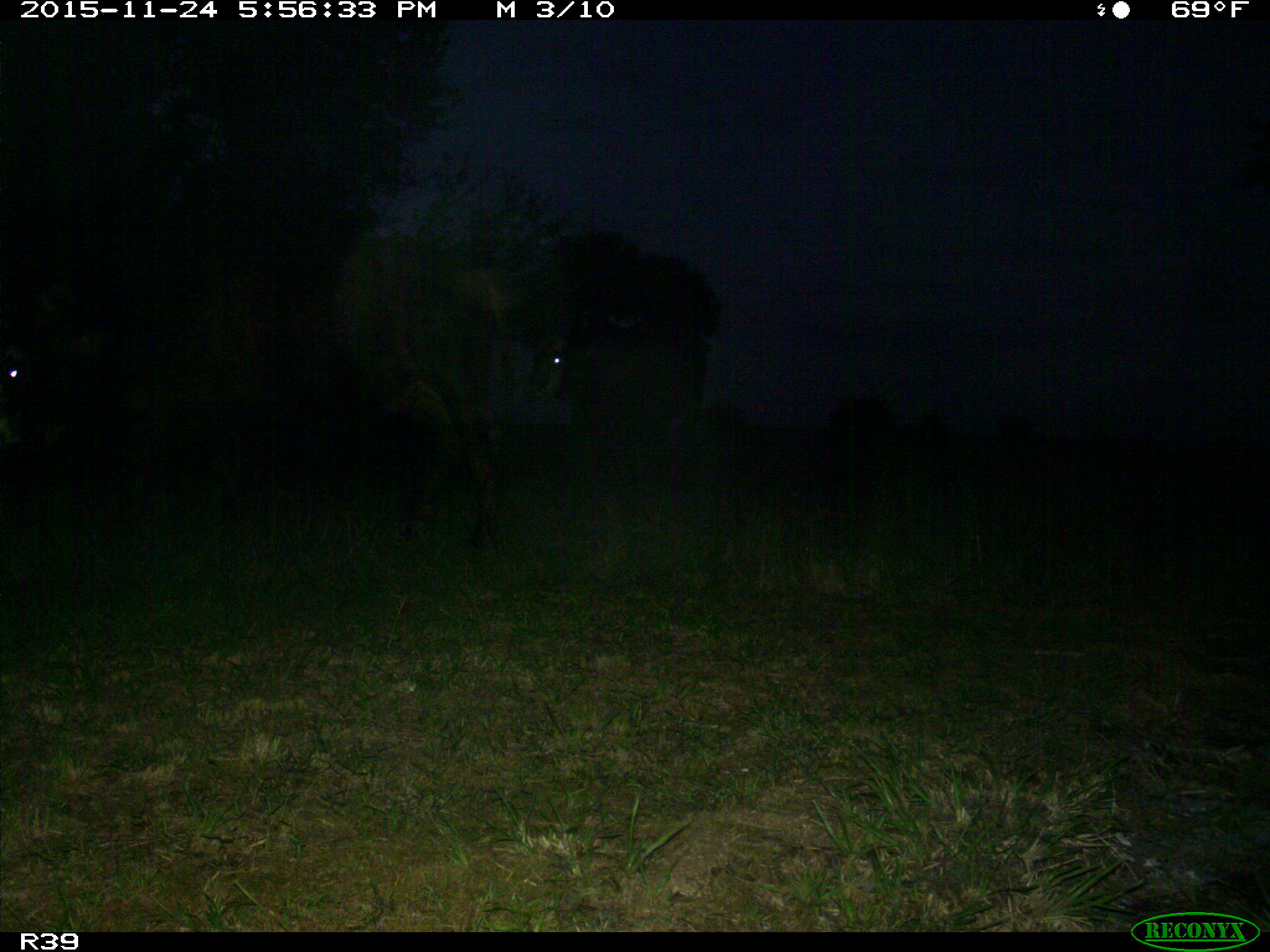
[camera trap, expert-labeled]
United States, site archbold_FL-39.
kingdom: Animalia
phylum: Chordata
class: Mammalia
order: Artiodactyla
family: Bovidae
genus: Bos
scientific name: Bos taurus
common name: domestic cow